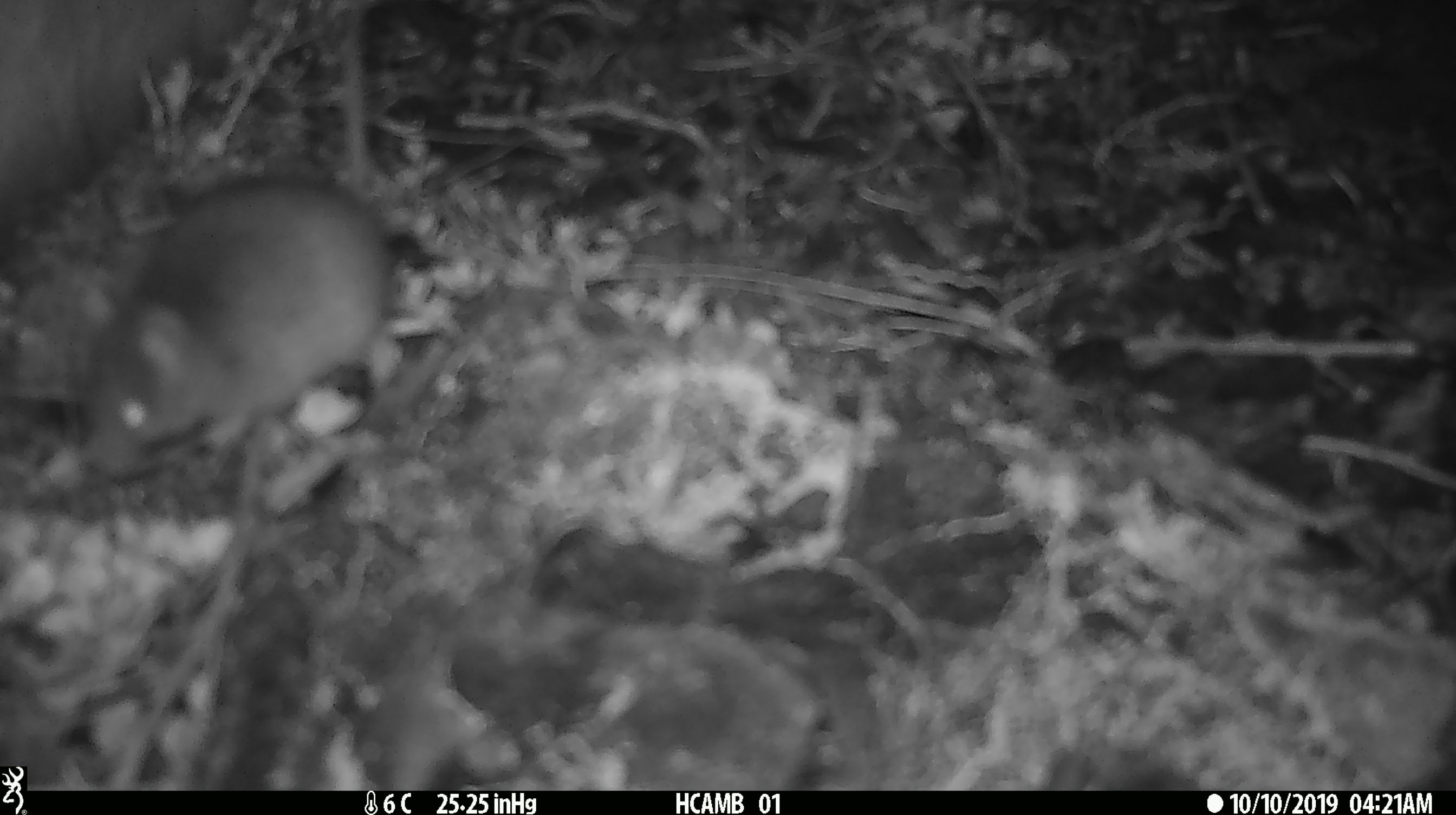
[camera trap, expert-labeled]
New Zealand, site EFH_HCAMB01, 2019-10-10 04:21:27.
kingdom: Animalia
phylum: Chordata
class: Mammalia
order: Rodentia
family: Muridae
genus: Mus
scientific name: Mus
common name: mouse